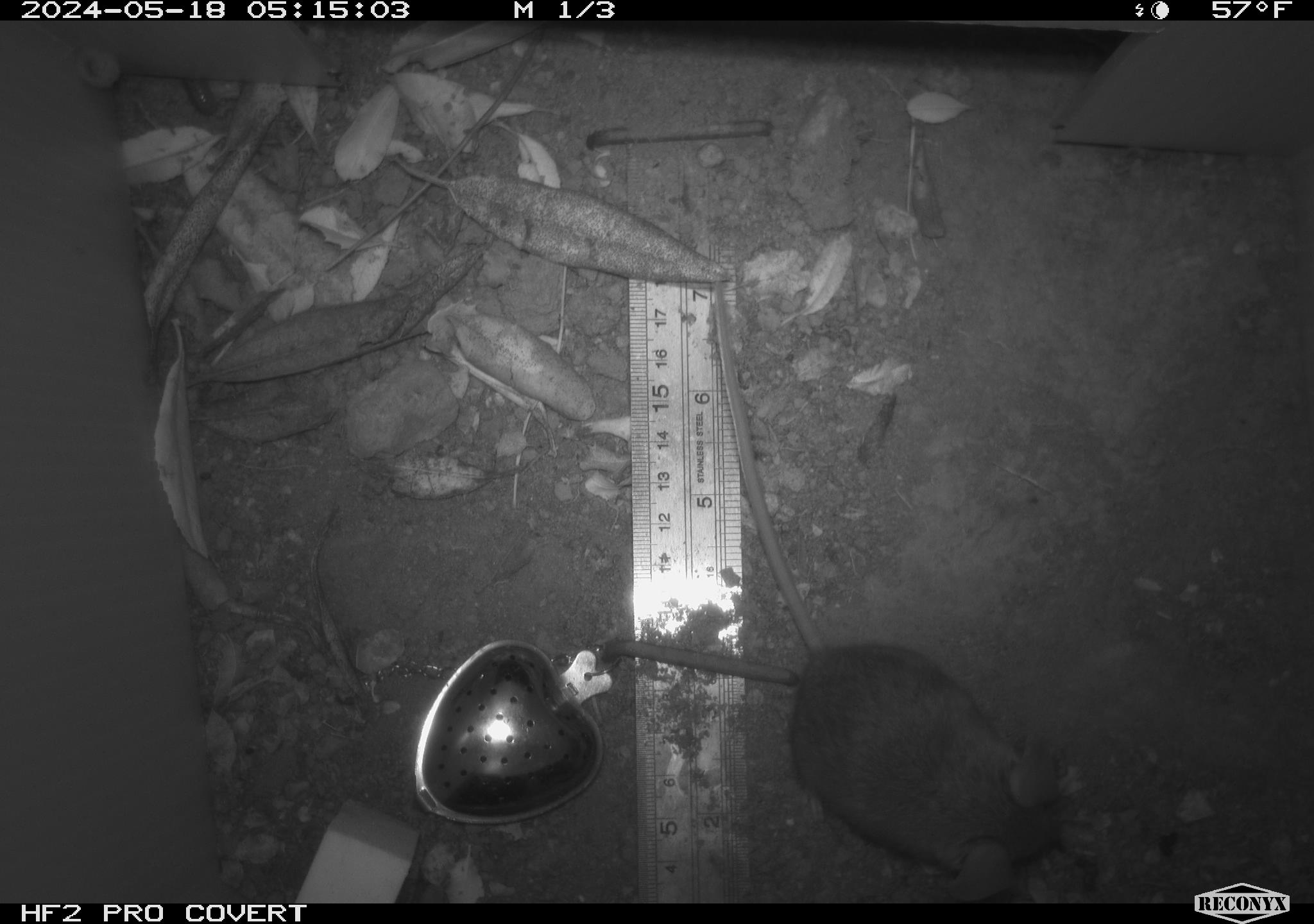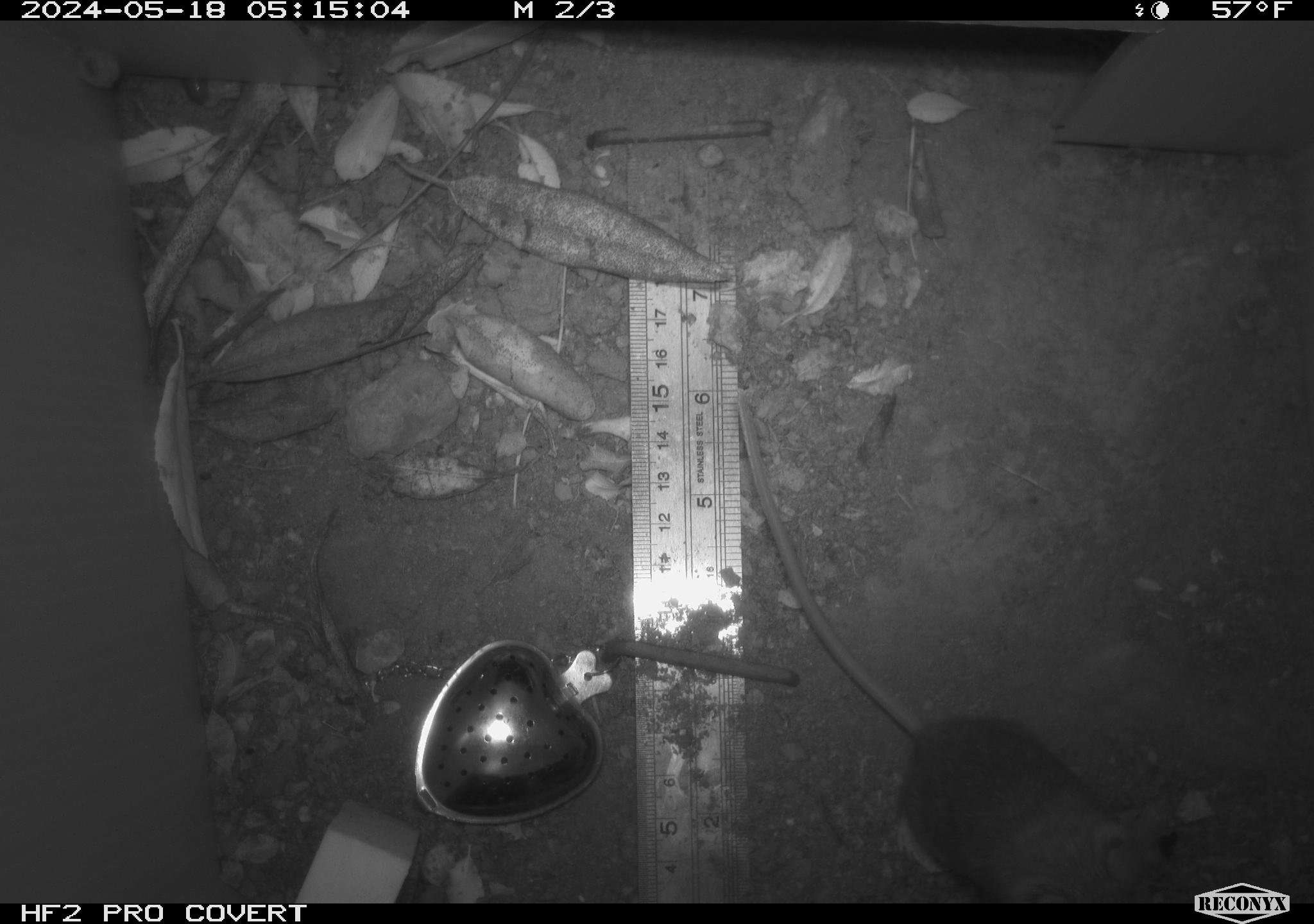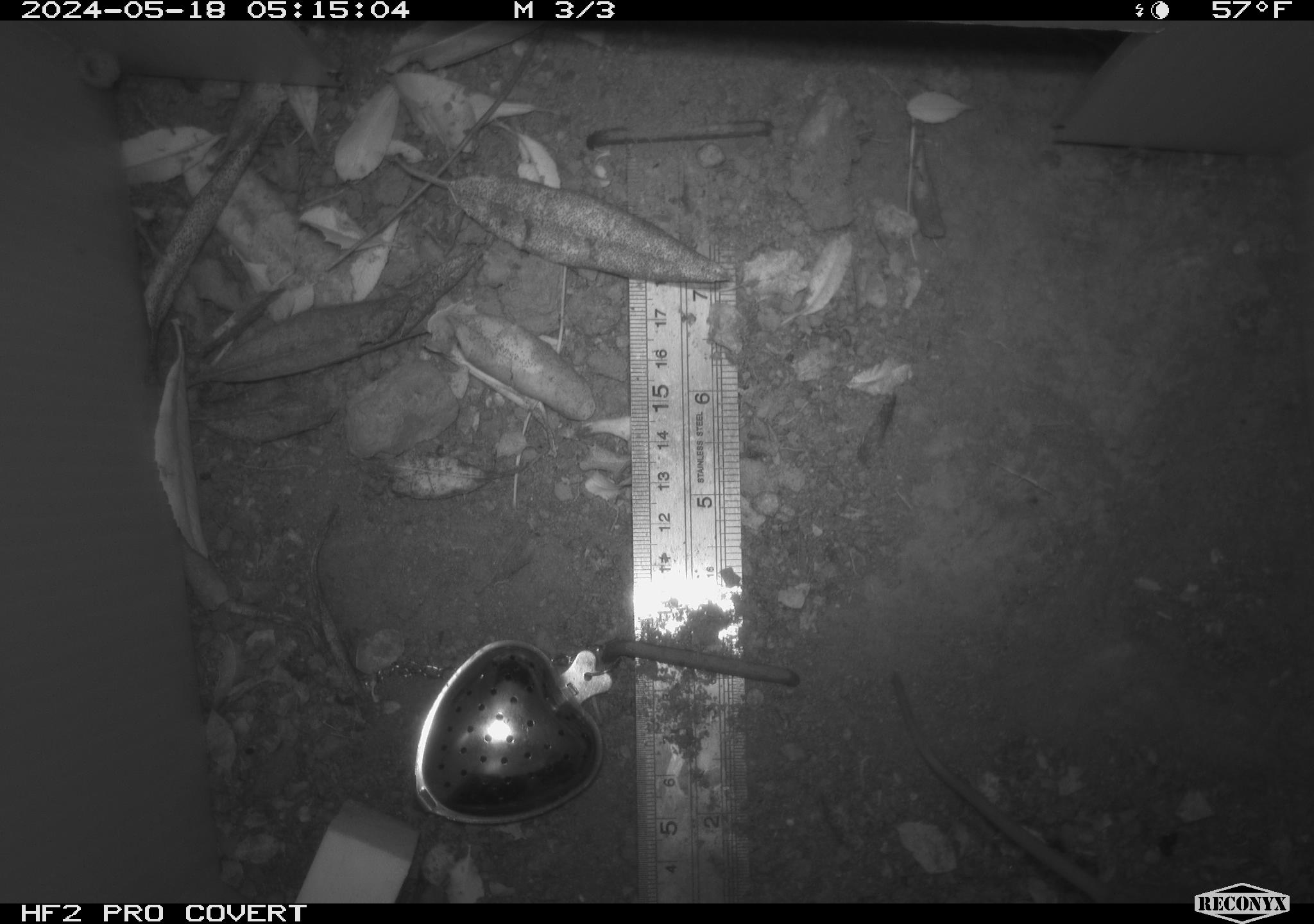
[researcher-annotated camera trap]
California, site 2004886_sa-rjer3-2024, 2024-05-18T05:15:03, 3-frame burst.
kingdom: Animalia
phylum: Chordata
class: Mammalia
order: Rodentia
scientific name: Rodentia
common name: mouse species